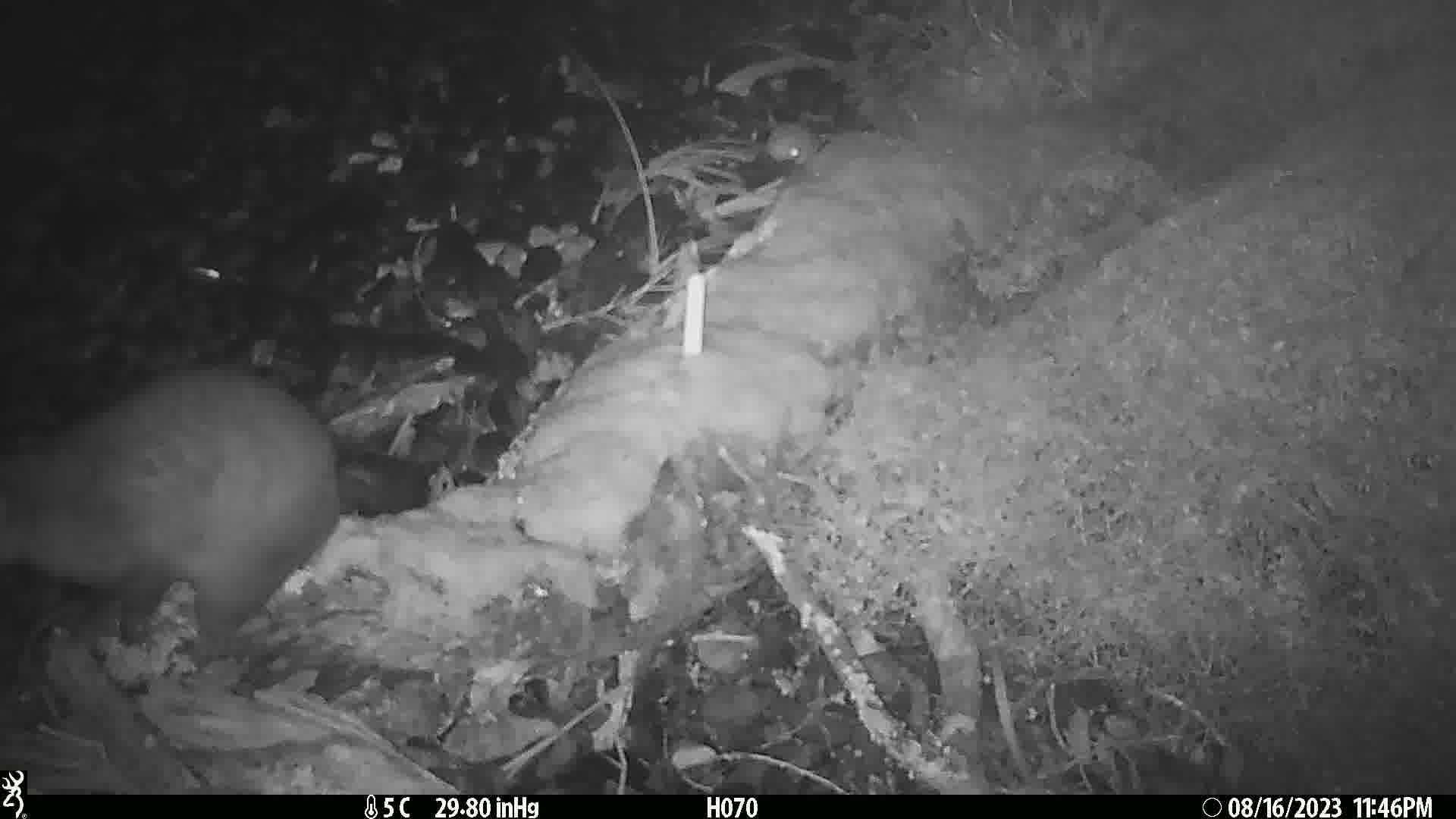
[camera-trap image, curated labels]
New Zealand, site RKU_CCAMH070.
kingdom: Animalia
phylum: Chordata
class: Mammalia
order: Diprotodontia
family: Phalangeridae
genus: Trichosurus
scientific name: Trichosurus vulpecula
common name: common brushtail possum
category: possum